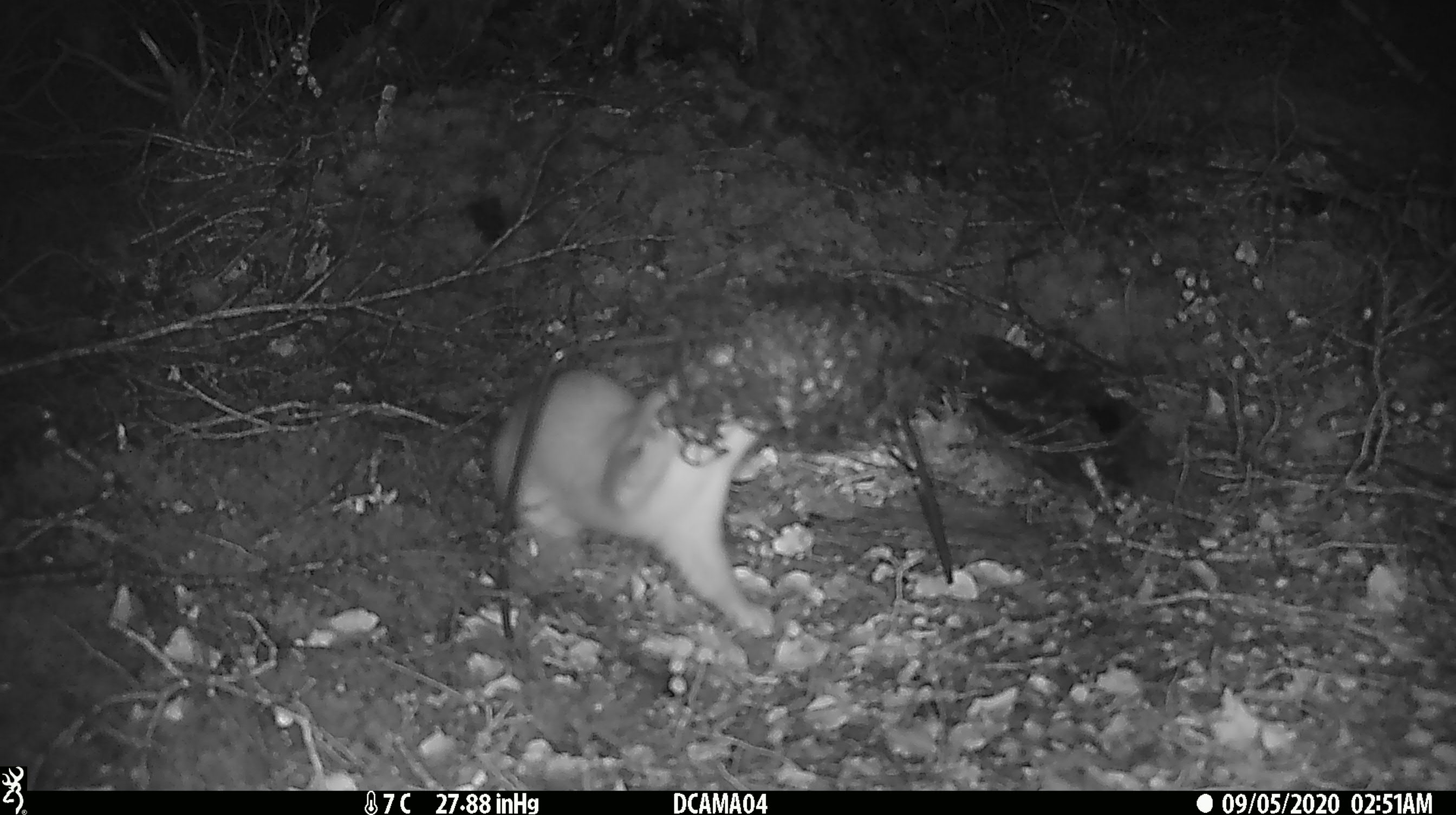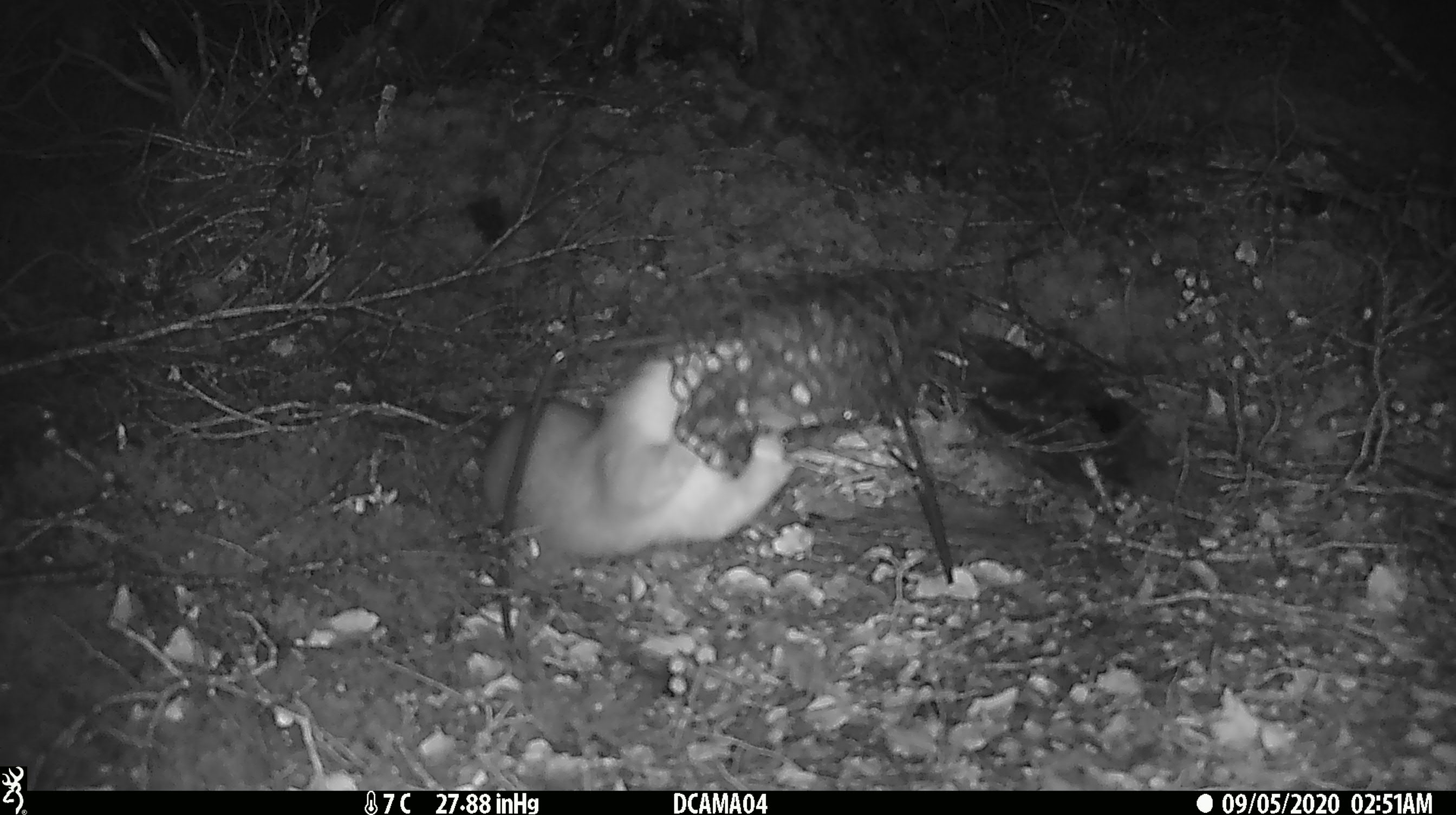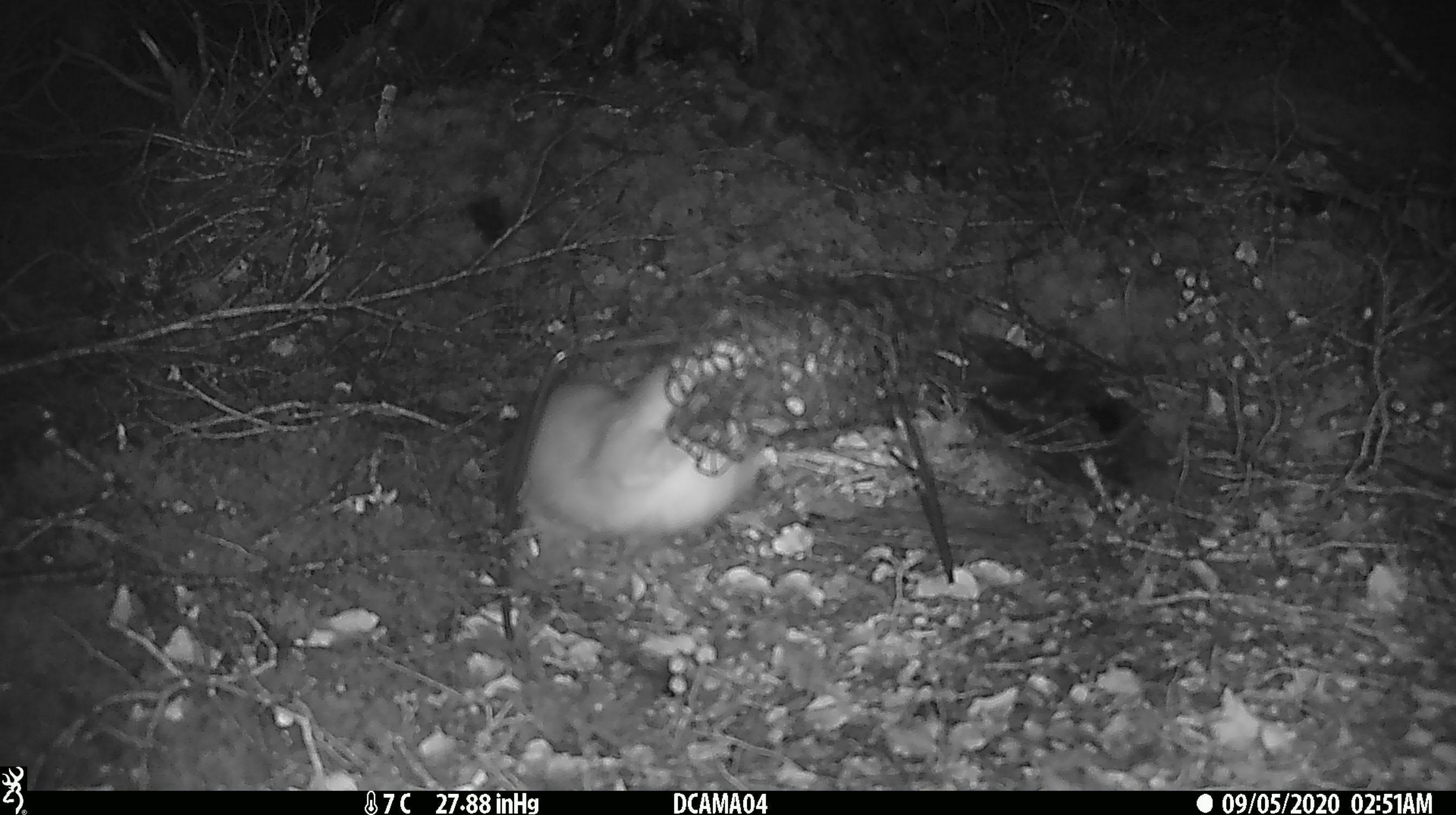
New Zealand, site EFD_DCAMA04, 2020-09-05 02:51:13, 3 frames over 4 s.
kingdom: Animalia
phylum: Chordata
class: Mammalia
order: Carnivora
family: Mustelidae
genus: Mustela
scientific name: Mustela erminea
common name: stoat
Stoat (Mustela erminea).